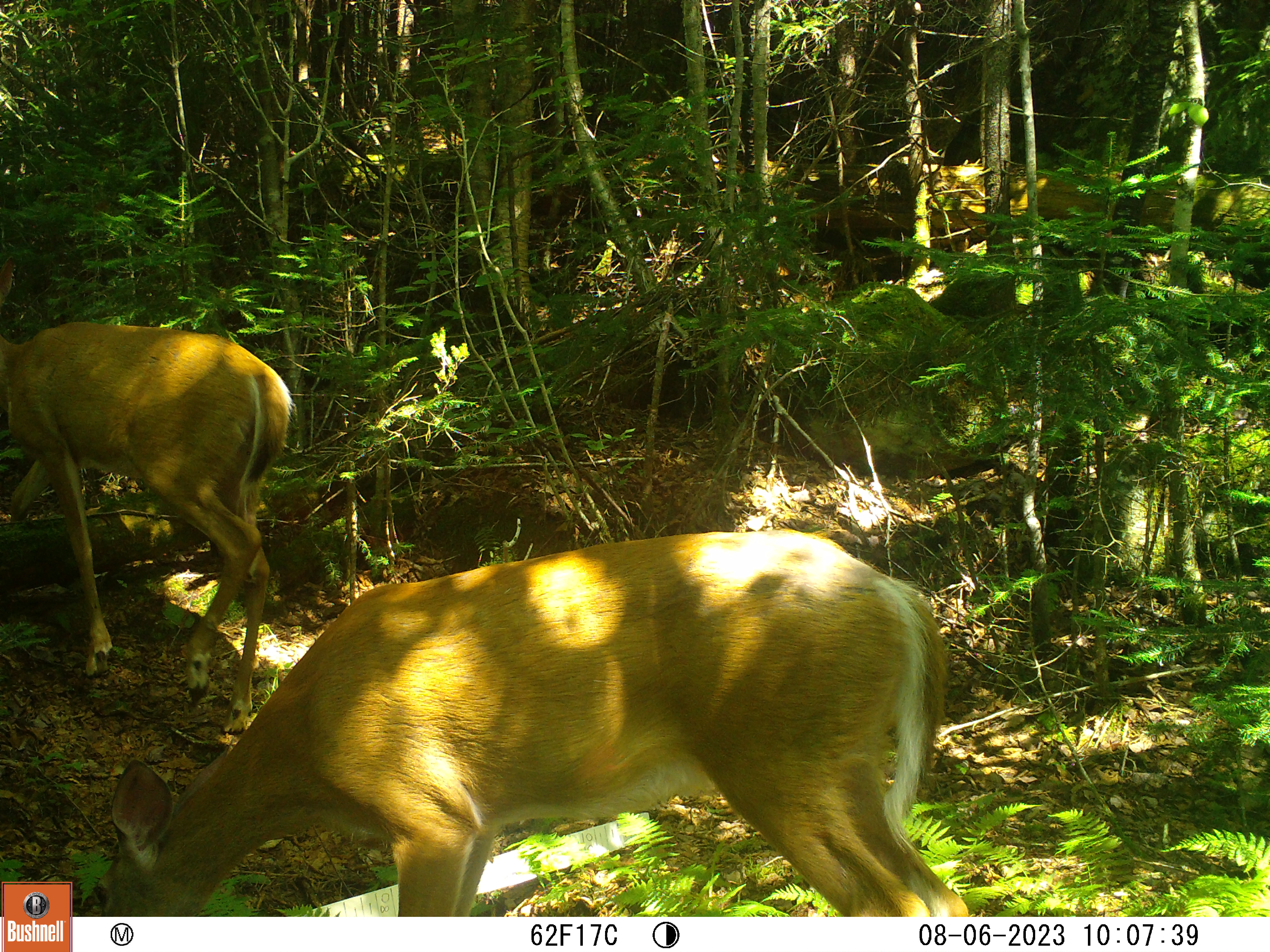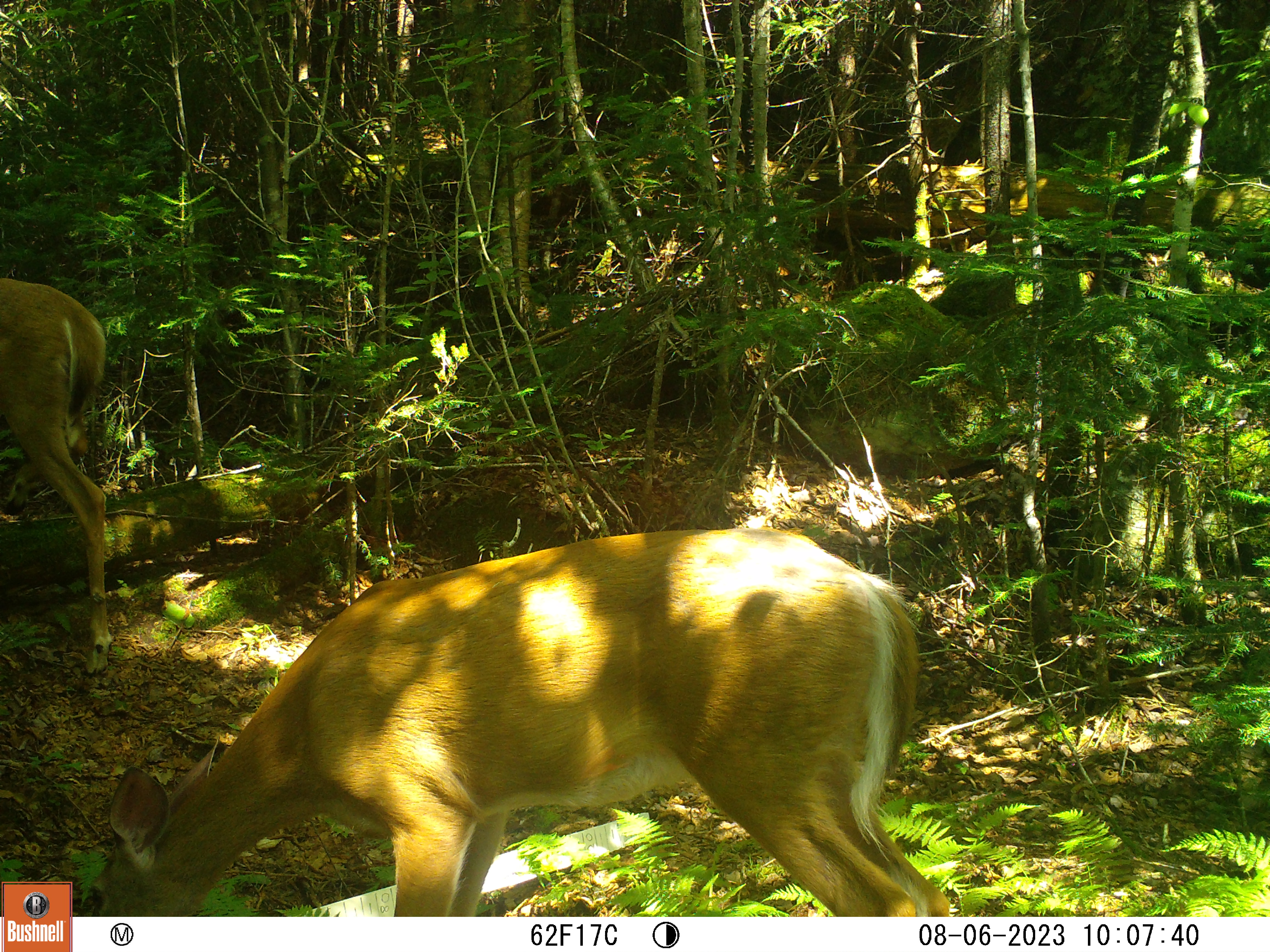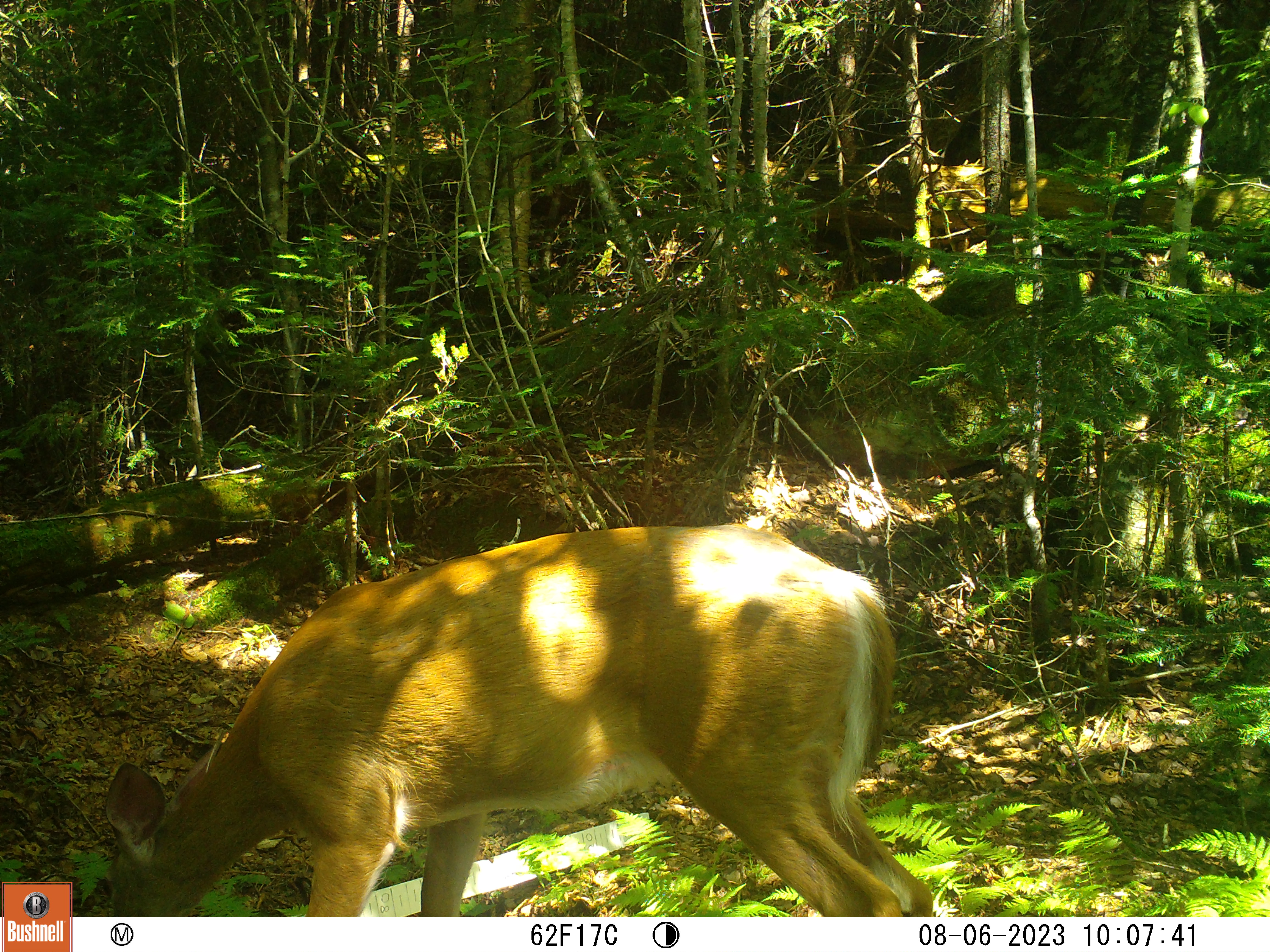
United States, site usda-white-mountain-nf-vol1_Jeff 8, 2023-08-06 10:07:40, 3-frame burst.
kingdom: Animalia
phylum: Chordata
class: Mammalia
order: Artiodactyla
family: Cervidae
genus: Odocoileus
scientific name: Odocoileus virginianus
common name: white-tailed deer